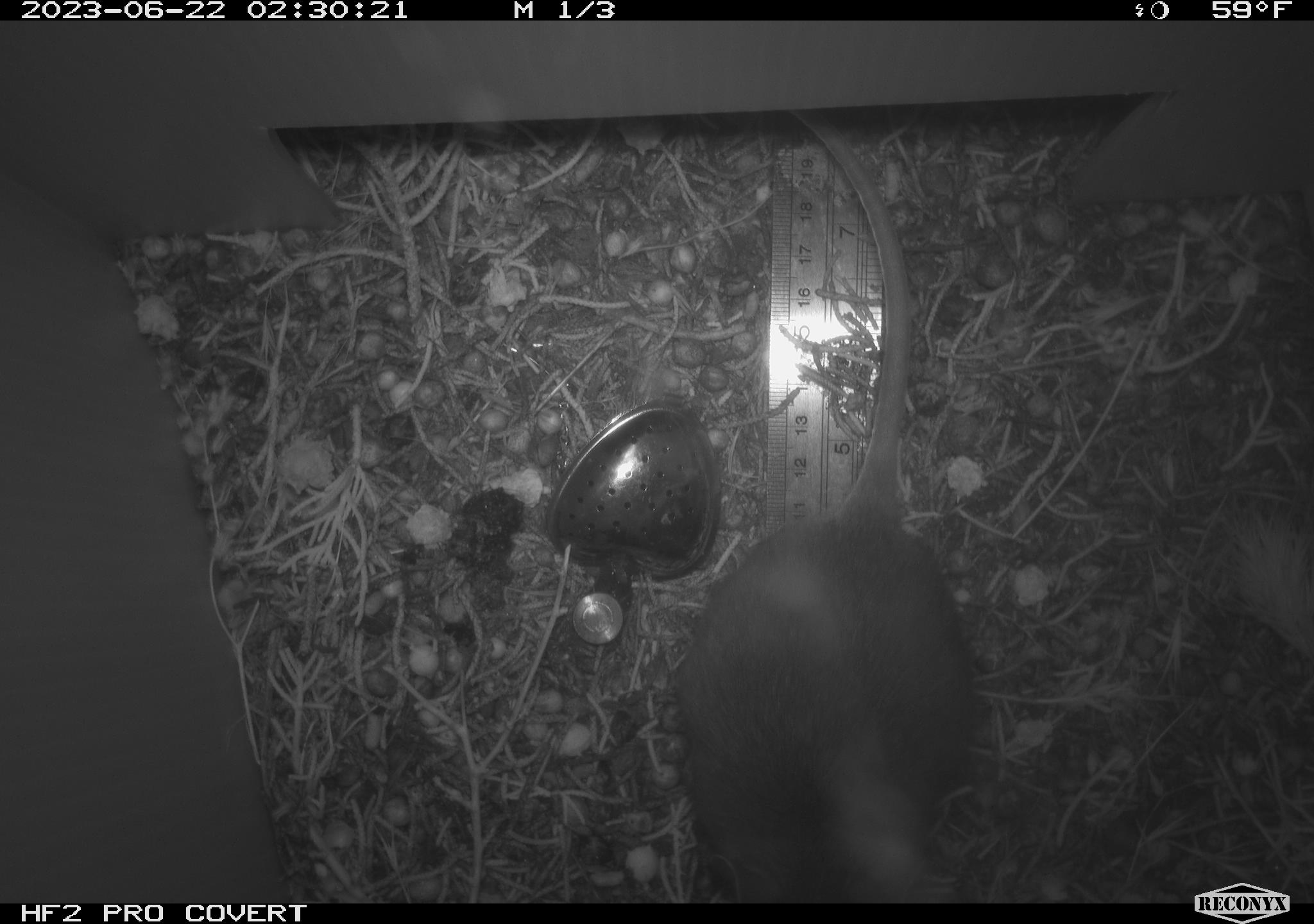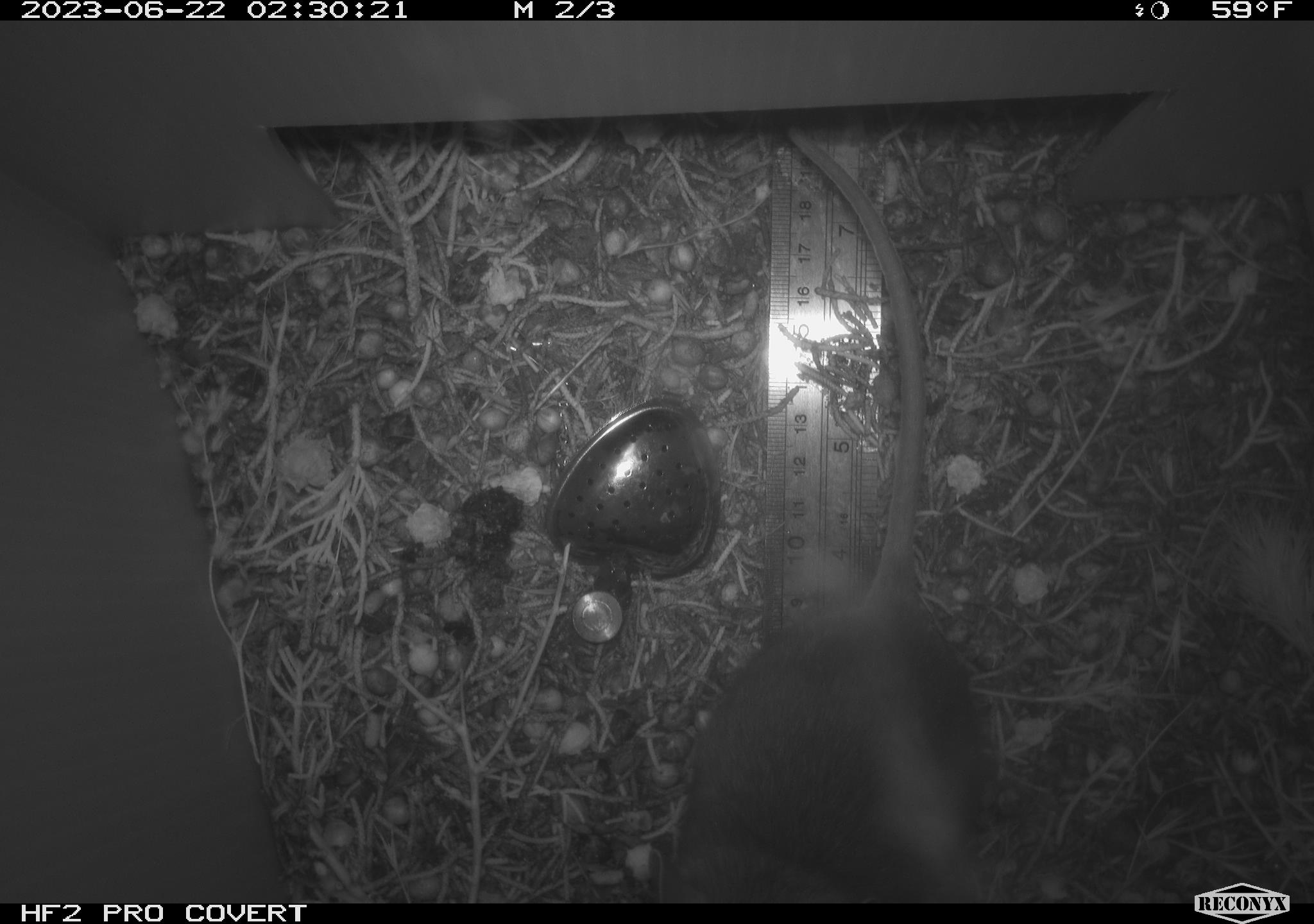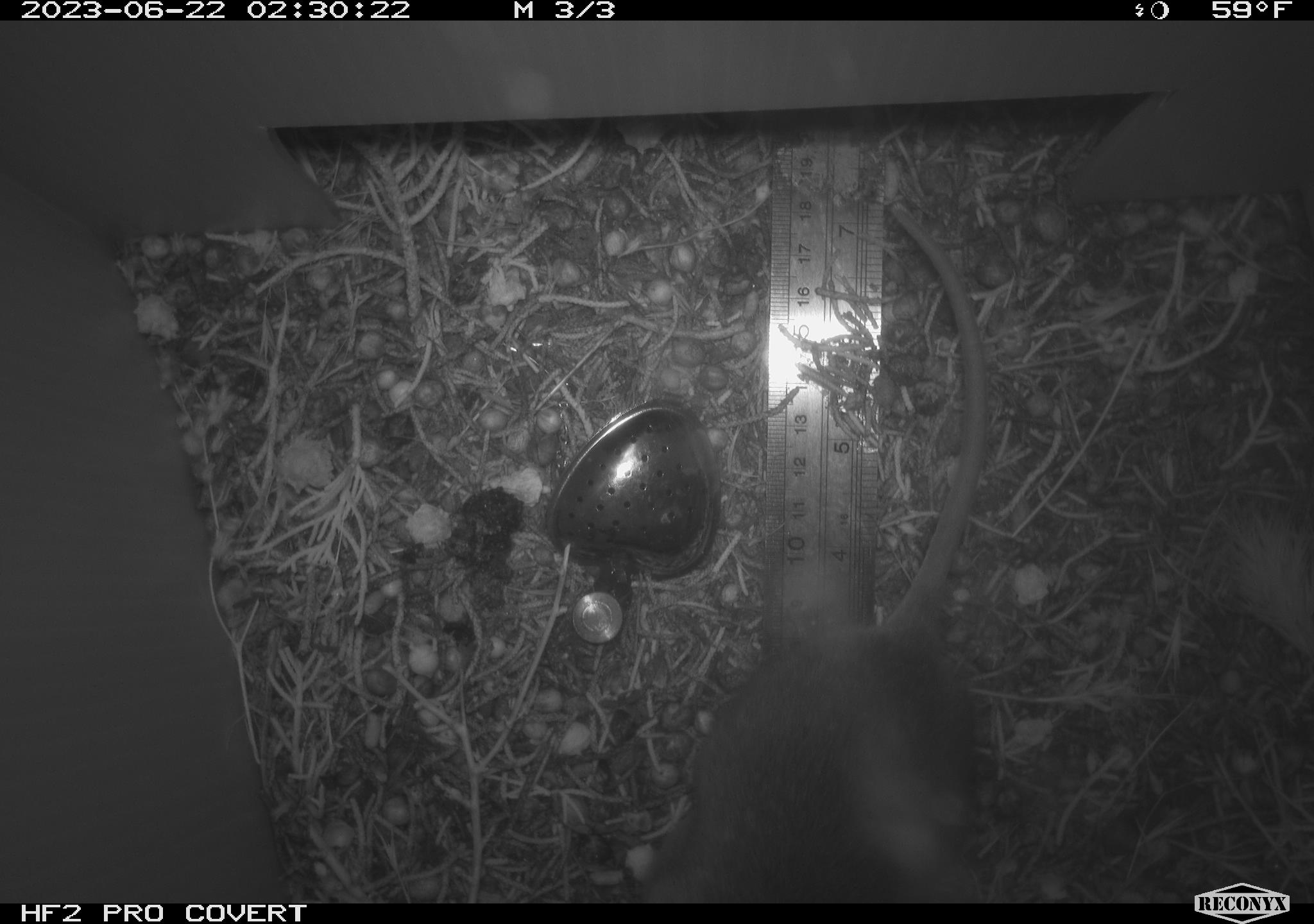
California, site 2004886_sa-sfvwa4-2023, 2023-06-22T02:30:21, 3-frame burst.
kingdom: Animalia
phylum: Chordata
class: Mammalia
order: Rodentia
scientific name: Rodentia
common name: rodent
Rodent (Rodentia).